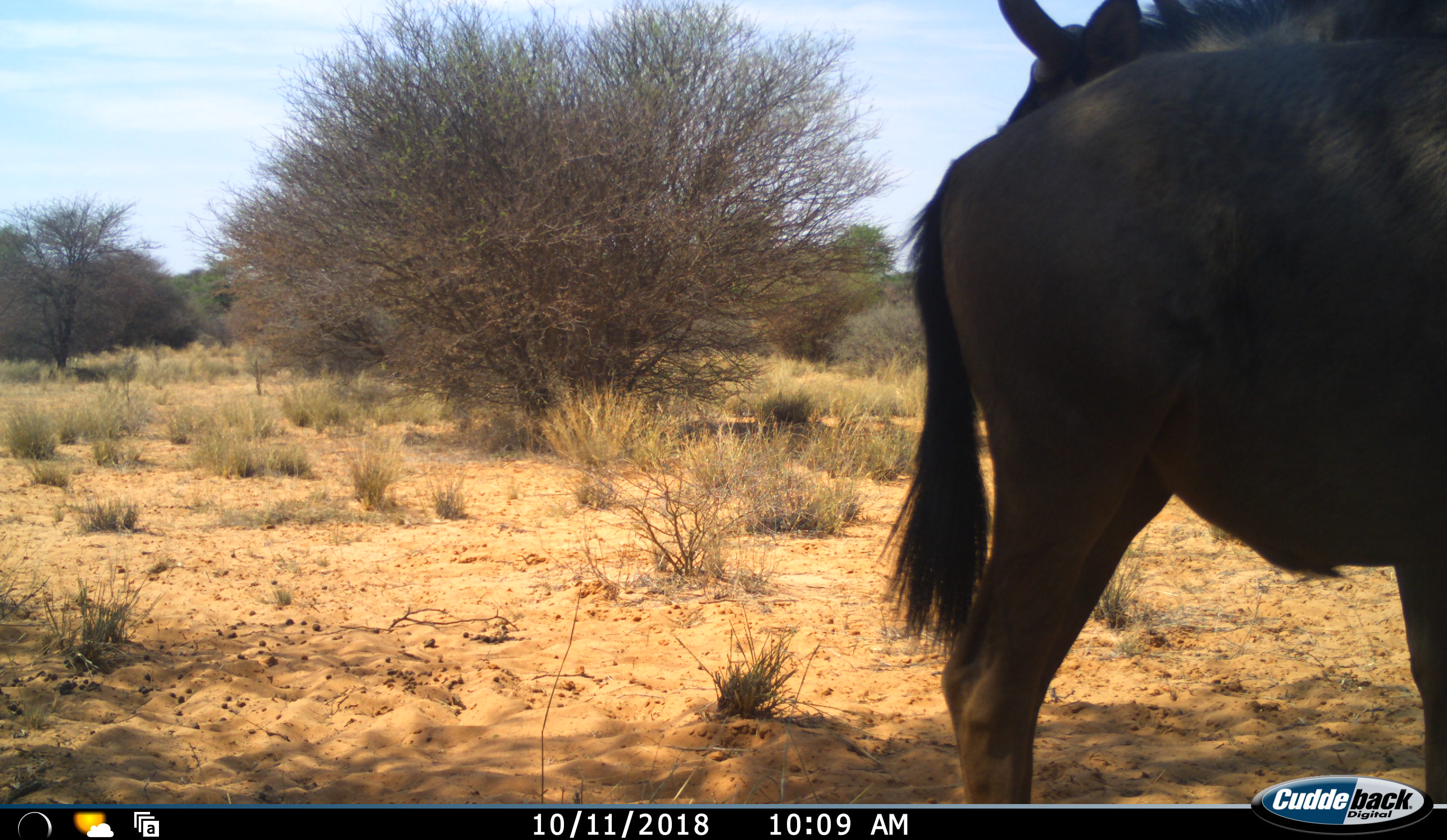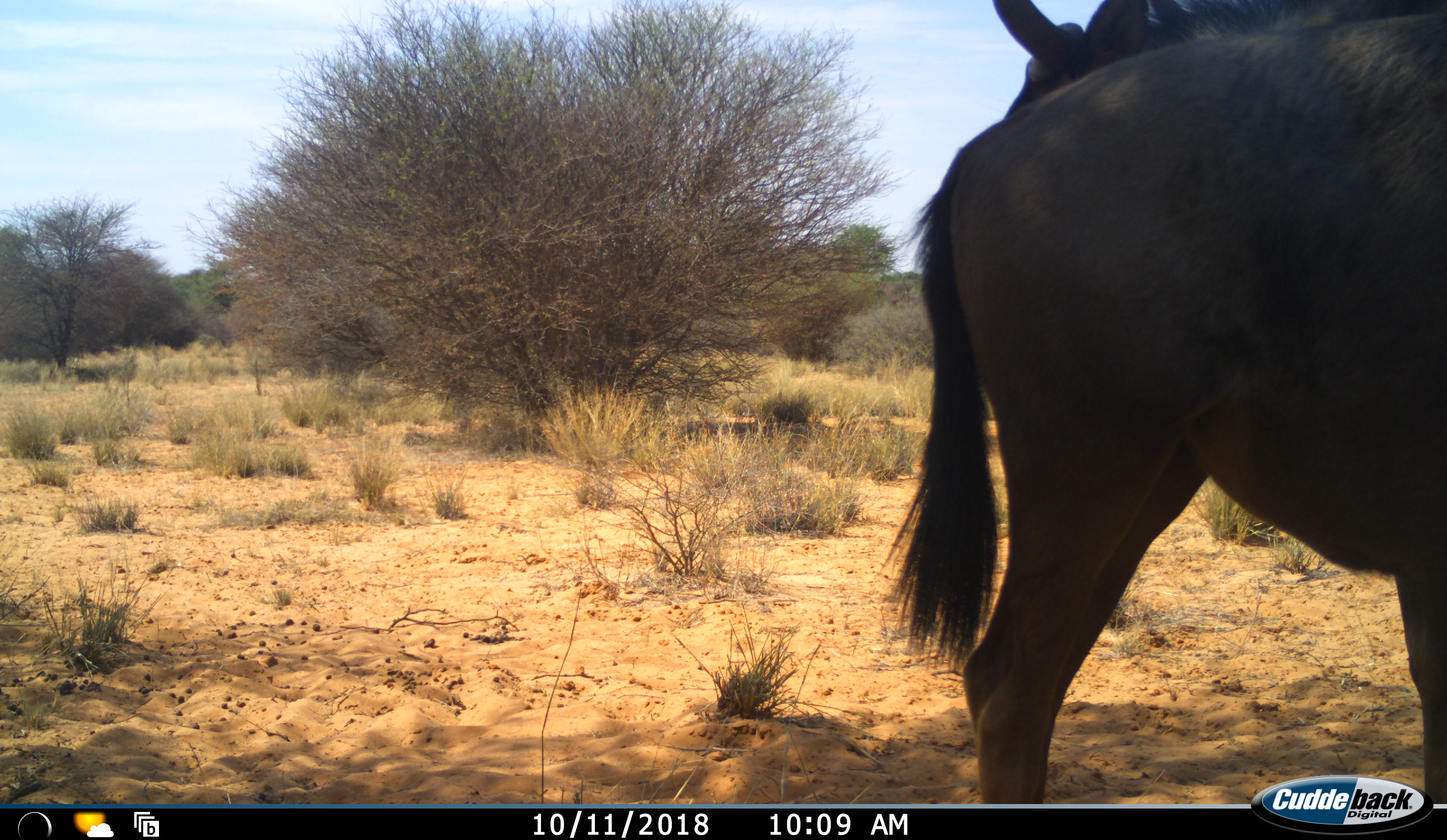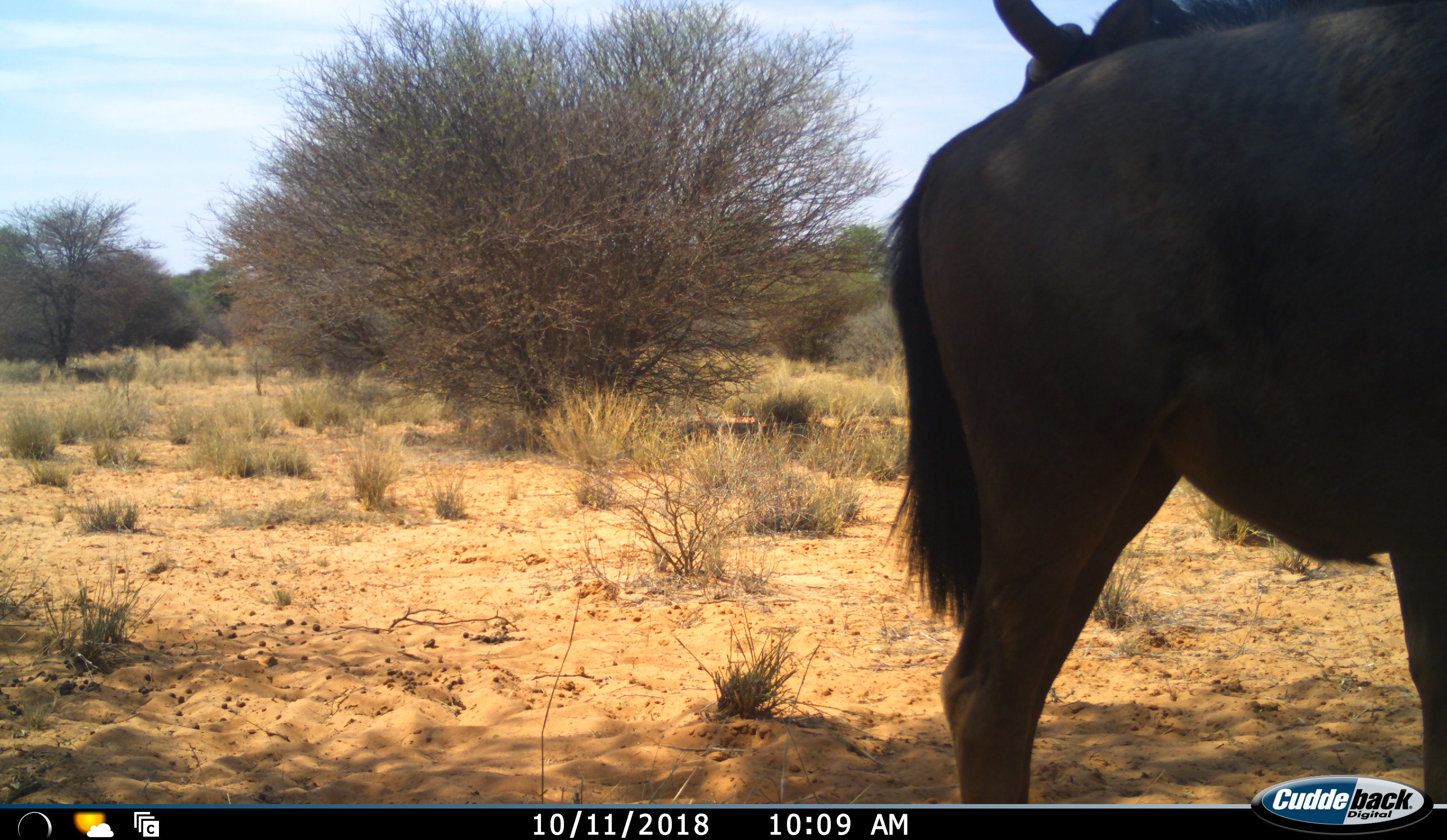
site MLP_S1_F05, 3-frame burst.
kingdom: Animalia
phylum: Chordata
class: Mammalia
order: Artiodactyla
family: Bovidae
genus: Connochaetes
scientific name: Connochaetes taurinus taurinus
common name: blue wildebeest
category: wildebeestblue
Wildebeestblue (blue wildebeest) (Connochaetes taurinus taurinus), count 2. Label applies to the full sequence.